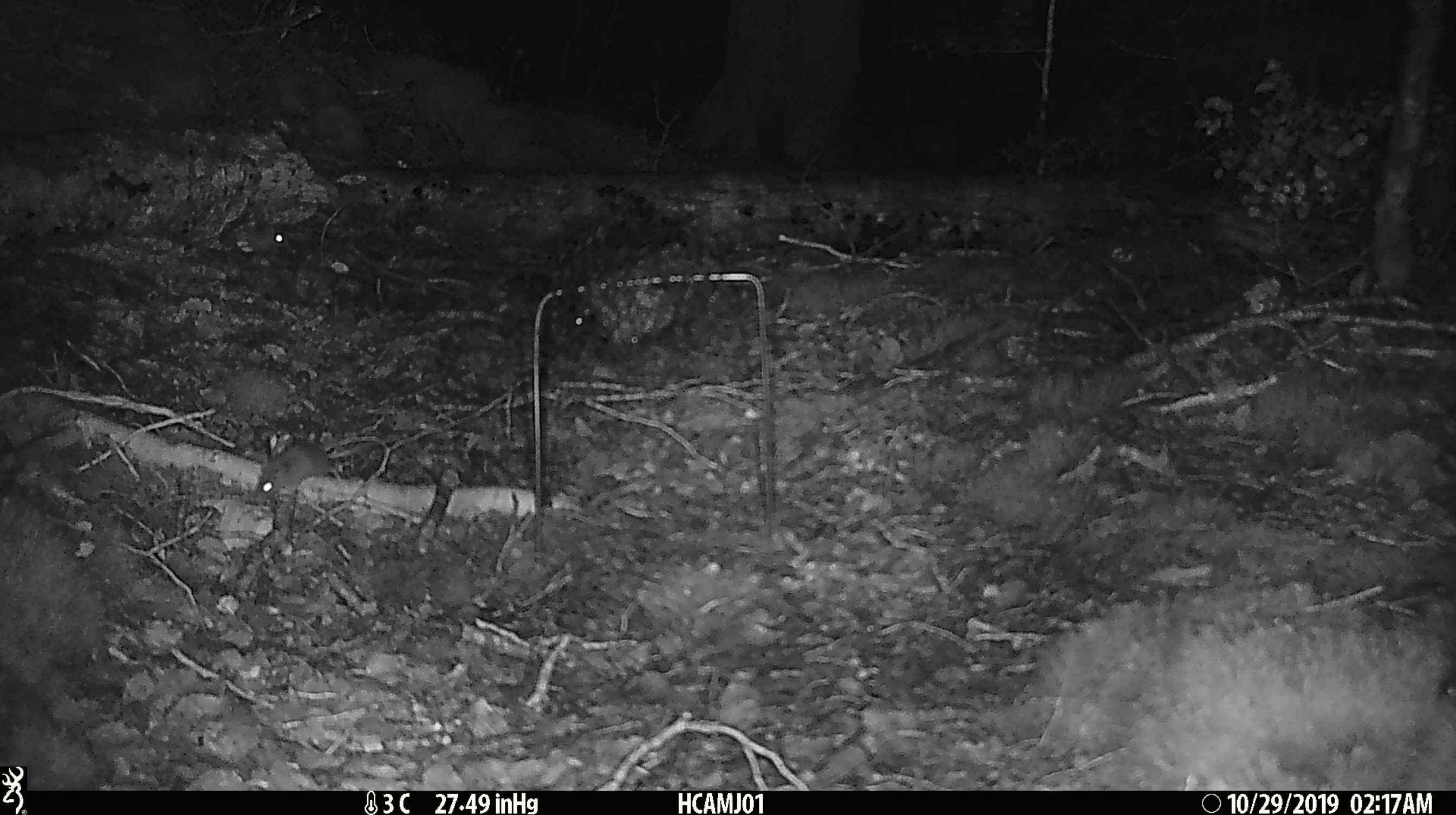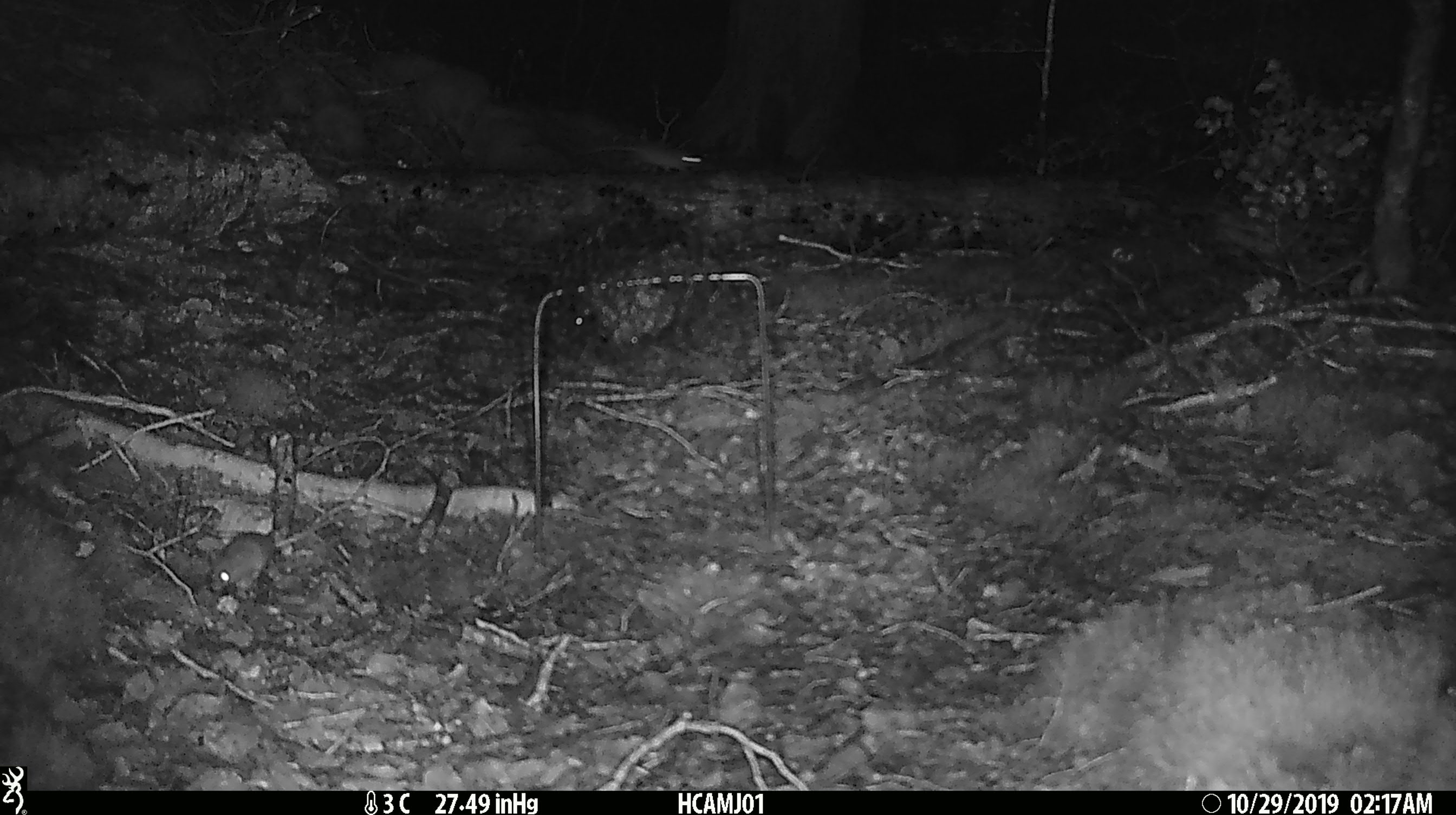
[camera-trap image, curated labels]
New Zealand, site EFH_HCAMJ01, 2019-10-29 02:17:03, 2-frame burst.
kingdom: Animalia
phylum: Chordata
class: Mammalia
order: Rodentia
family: Muridae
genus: Mus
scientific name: Mus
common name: mouse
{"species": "mouse (Mus)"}